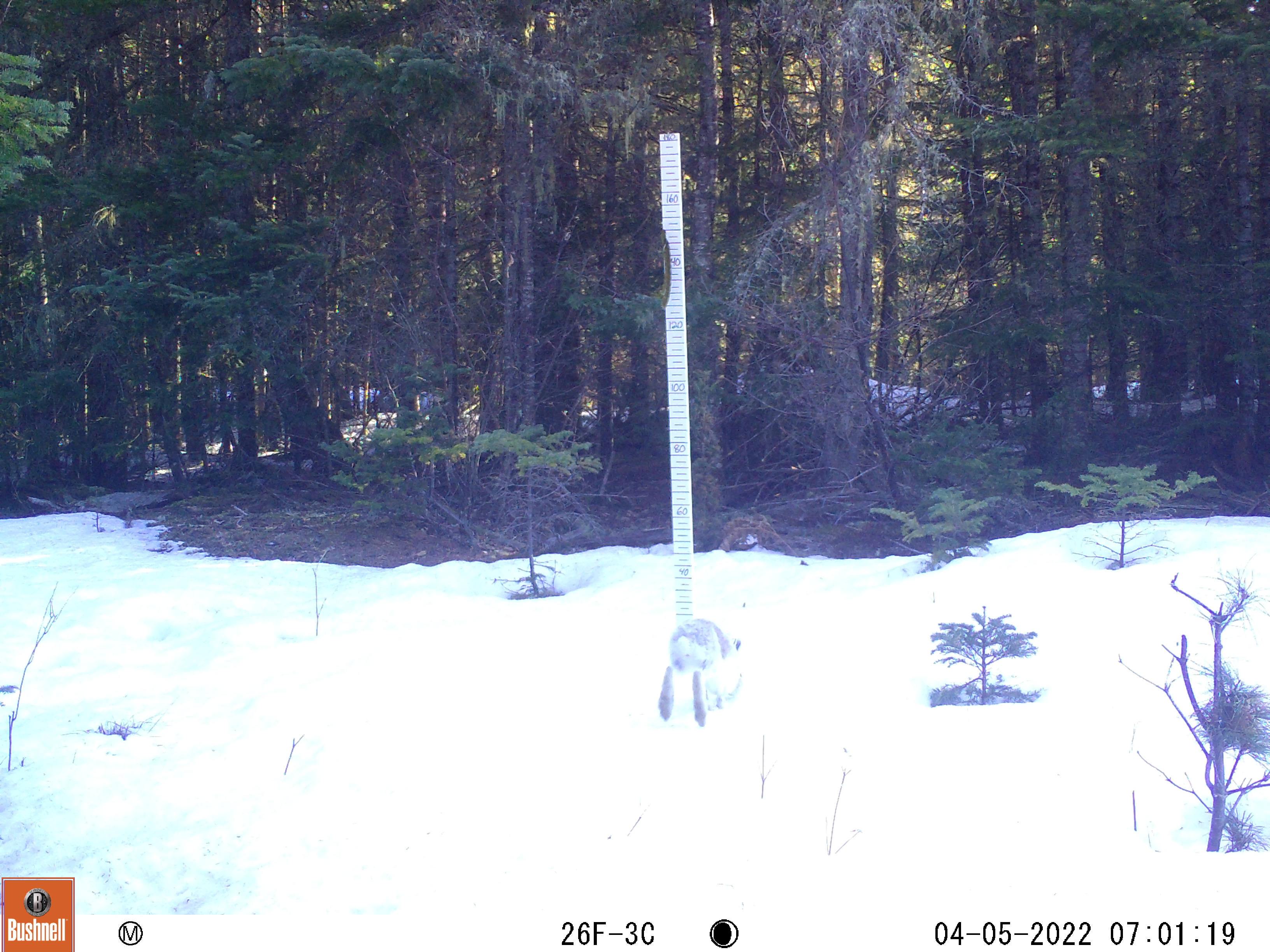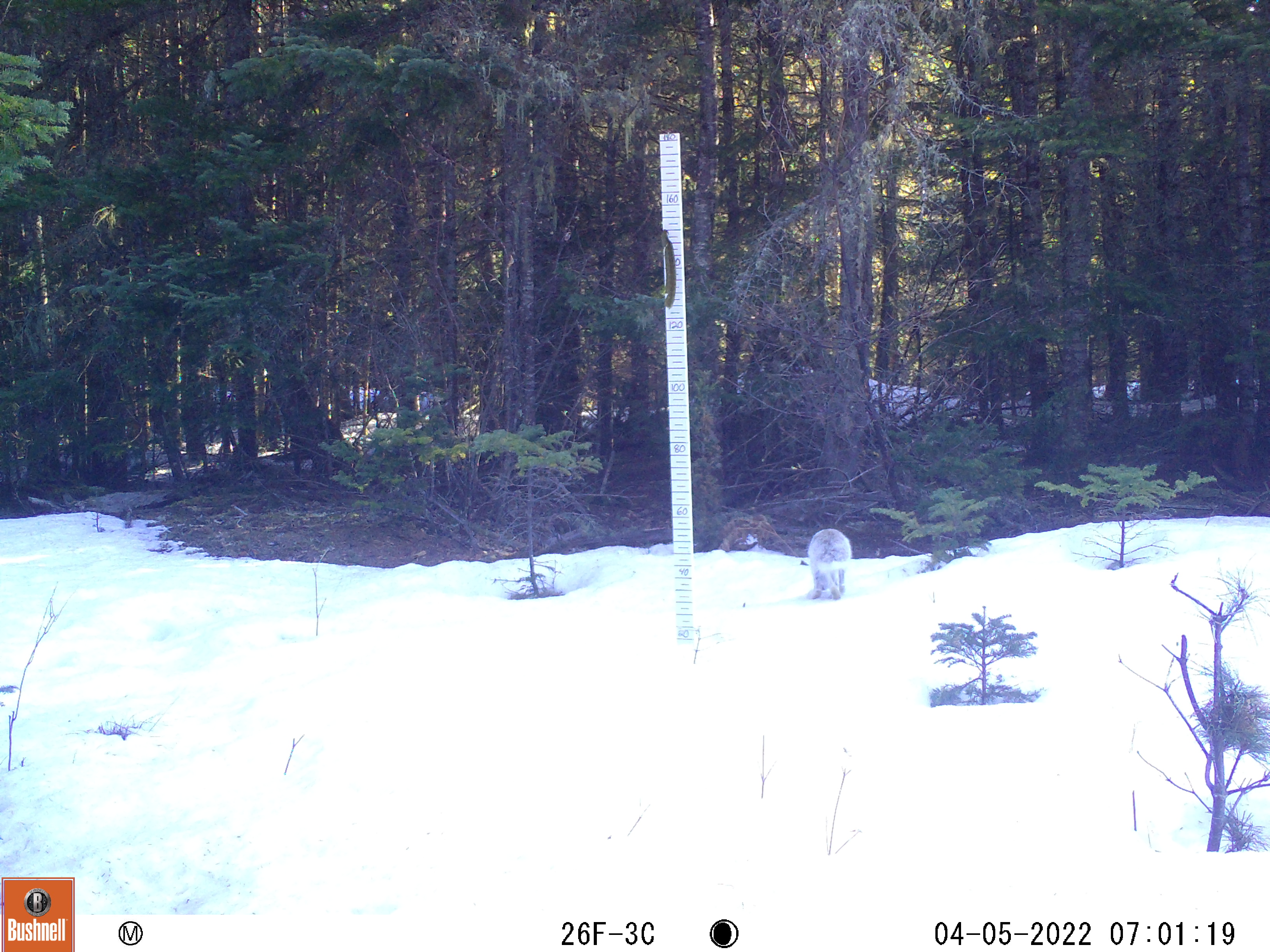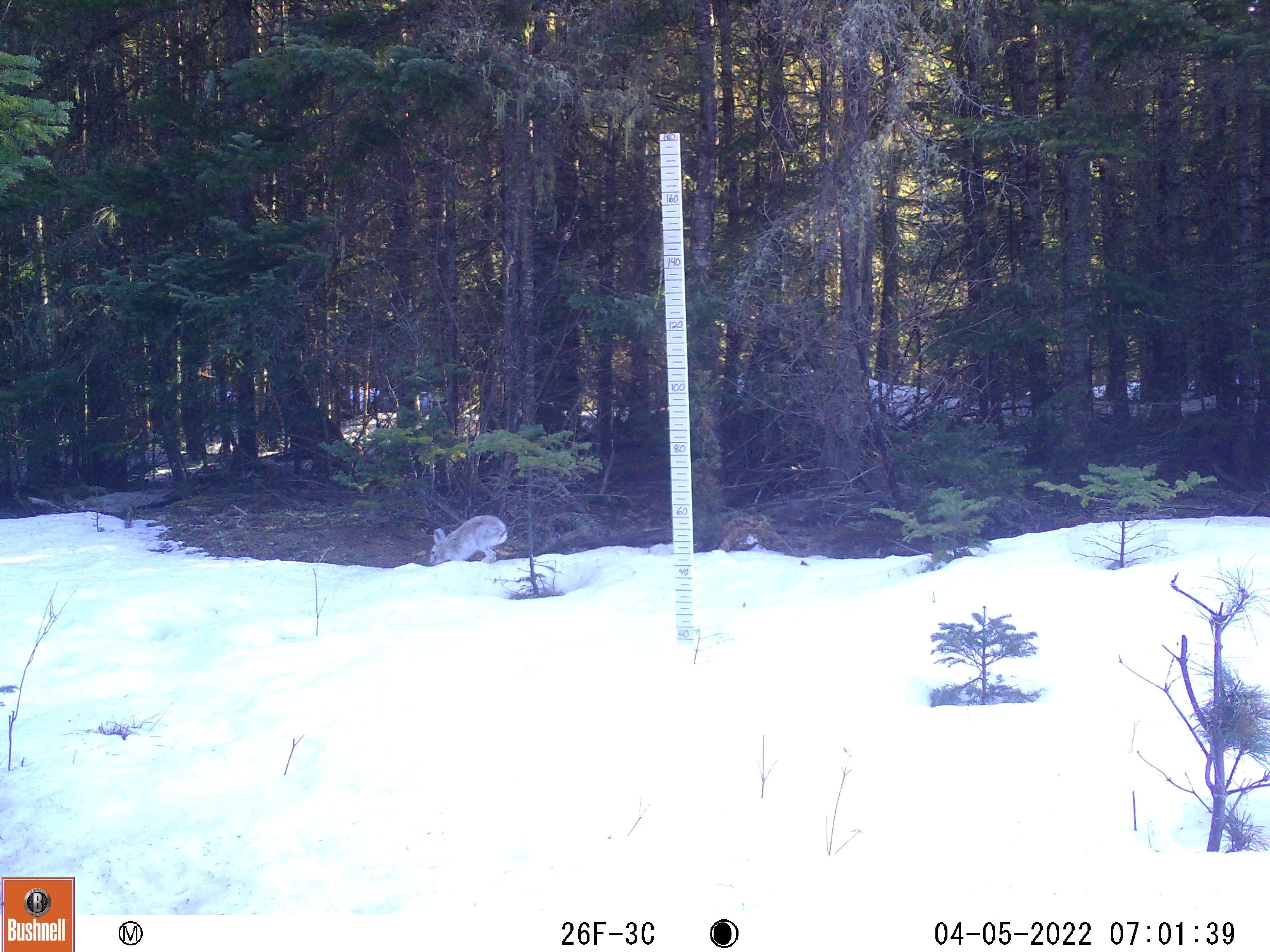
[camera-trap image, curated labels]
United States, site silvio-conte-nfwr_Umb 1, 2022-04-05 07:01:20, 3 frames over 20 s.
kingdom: Animalia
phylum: Chordata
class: Mammalia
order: Lagomorpha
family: Leporidae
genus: Lepus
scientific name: Lepus americanus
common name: snowshoe hare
Snowshoe hare (Lepus americanus).